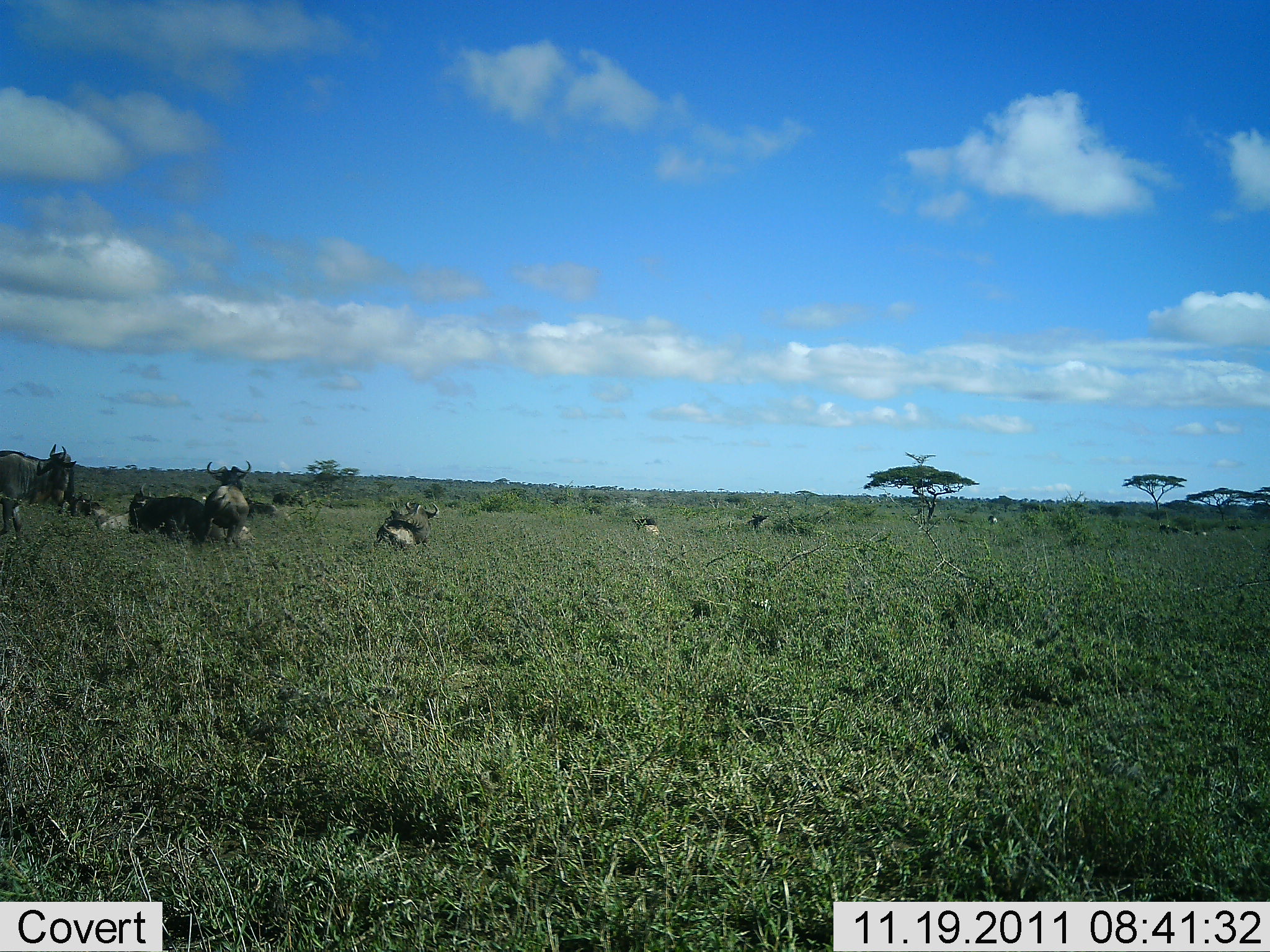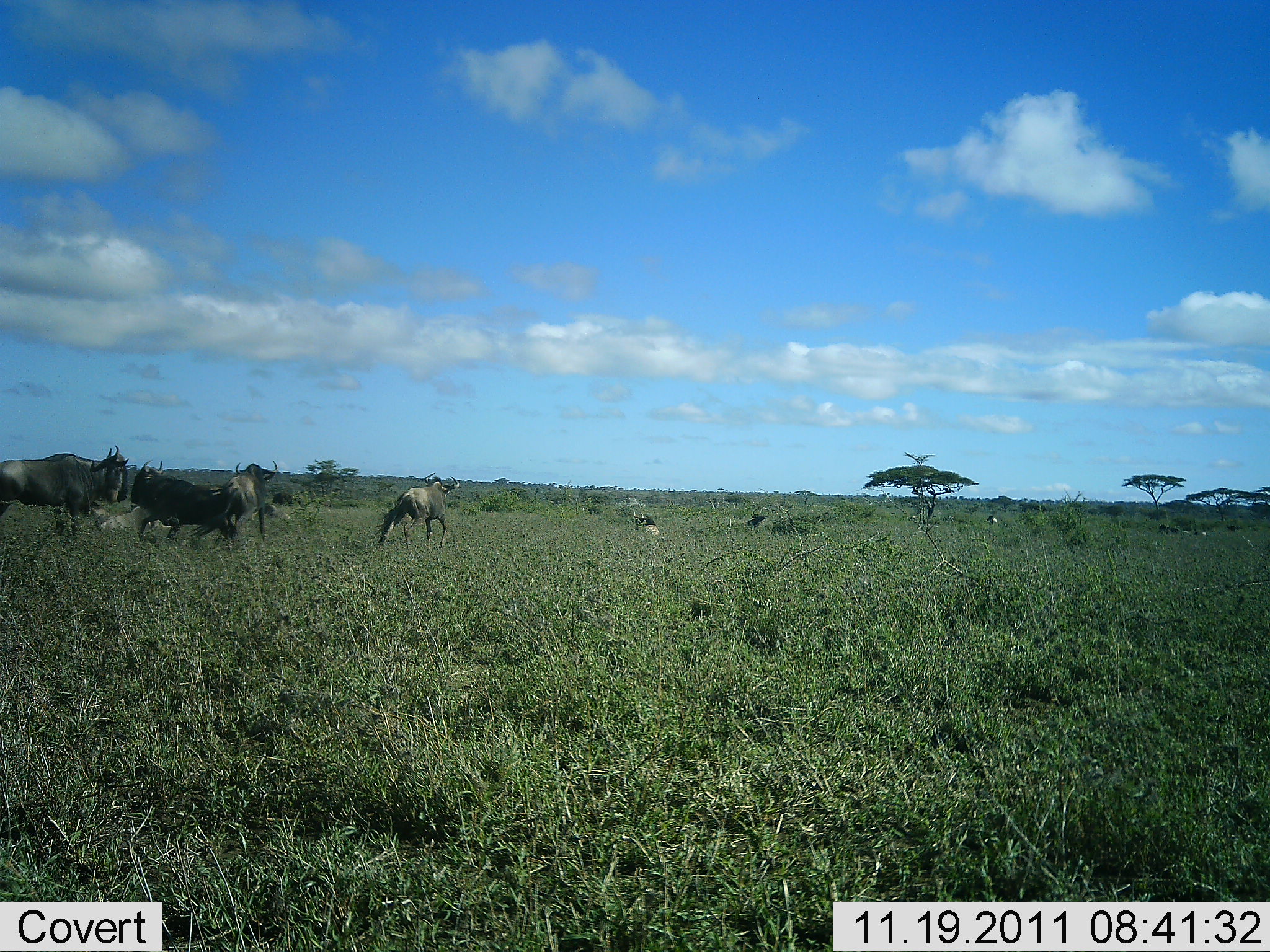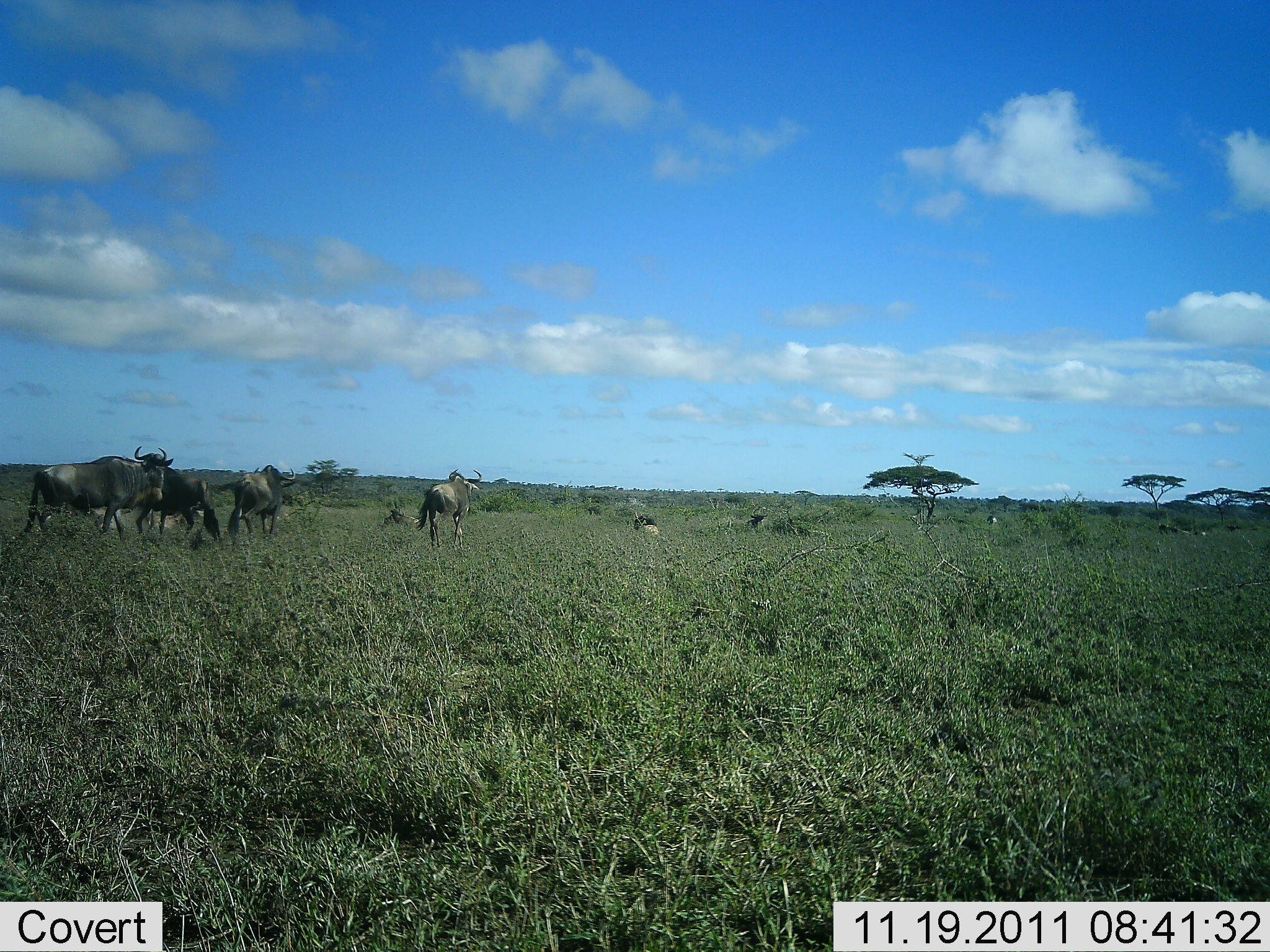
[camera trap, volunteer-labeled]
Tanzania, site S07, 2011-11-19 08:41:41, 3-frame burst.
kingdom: Animalia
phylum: Chordata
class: Mammalia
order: Artiodactyla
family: Bovidae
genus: Connochaetes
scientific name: Connochaetes taurinus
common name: blue wildebeest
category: wildebeest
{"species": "wildebeest (blue wildebeest) (Connochaetes taurinus)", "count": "6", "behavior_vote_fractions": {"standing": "64%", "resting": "43%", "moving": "86%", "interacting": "7%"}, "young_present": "0%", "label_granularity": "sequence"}